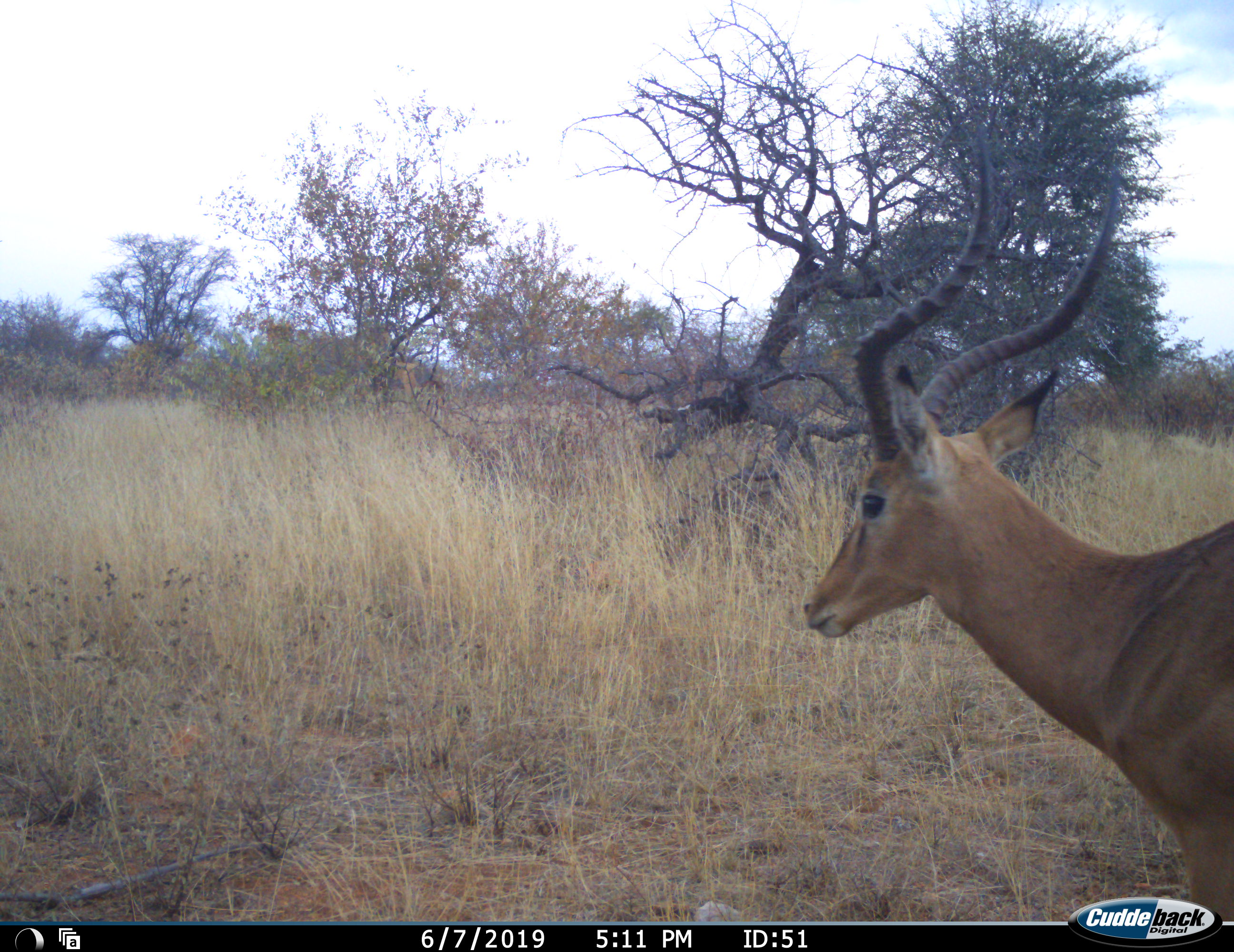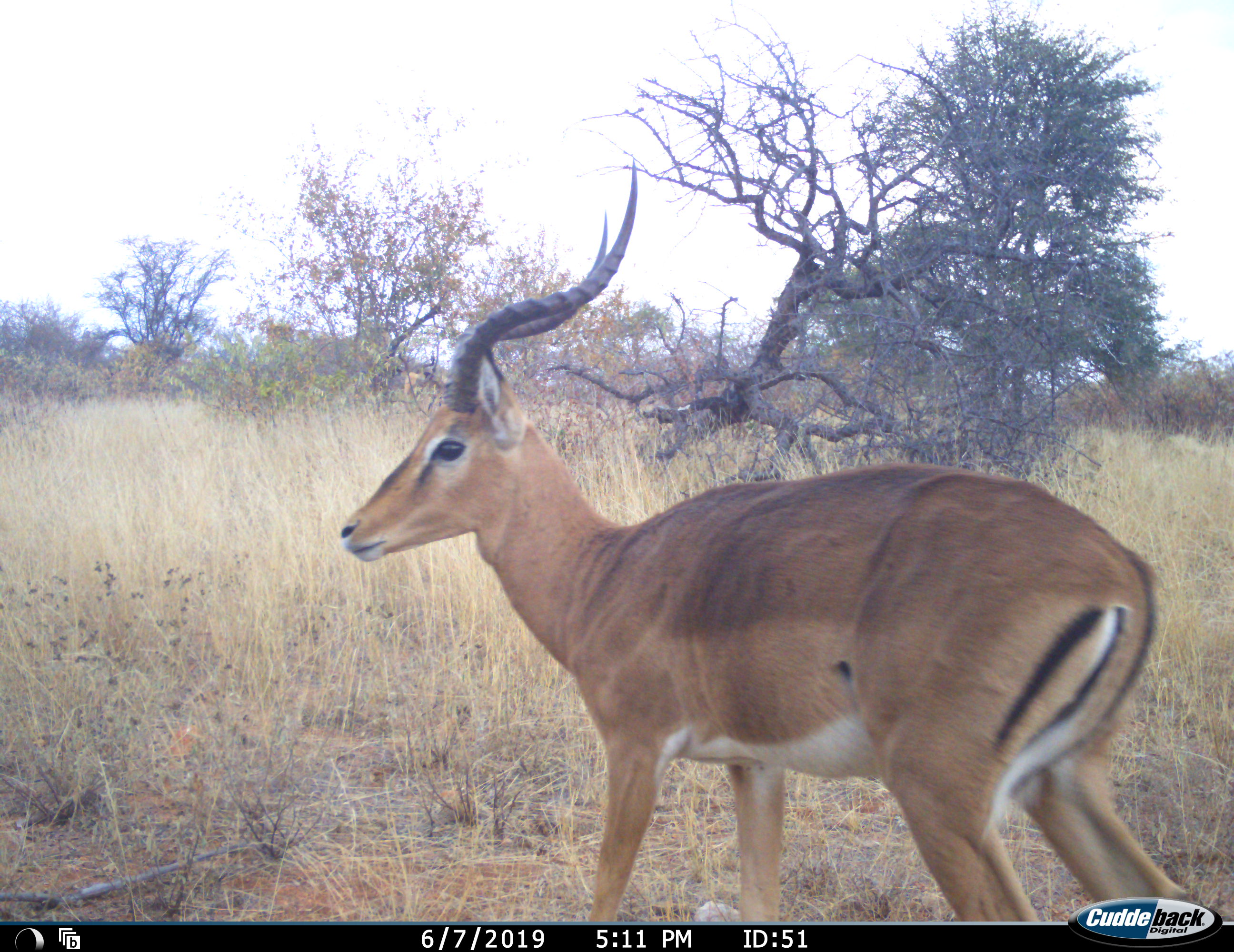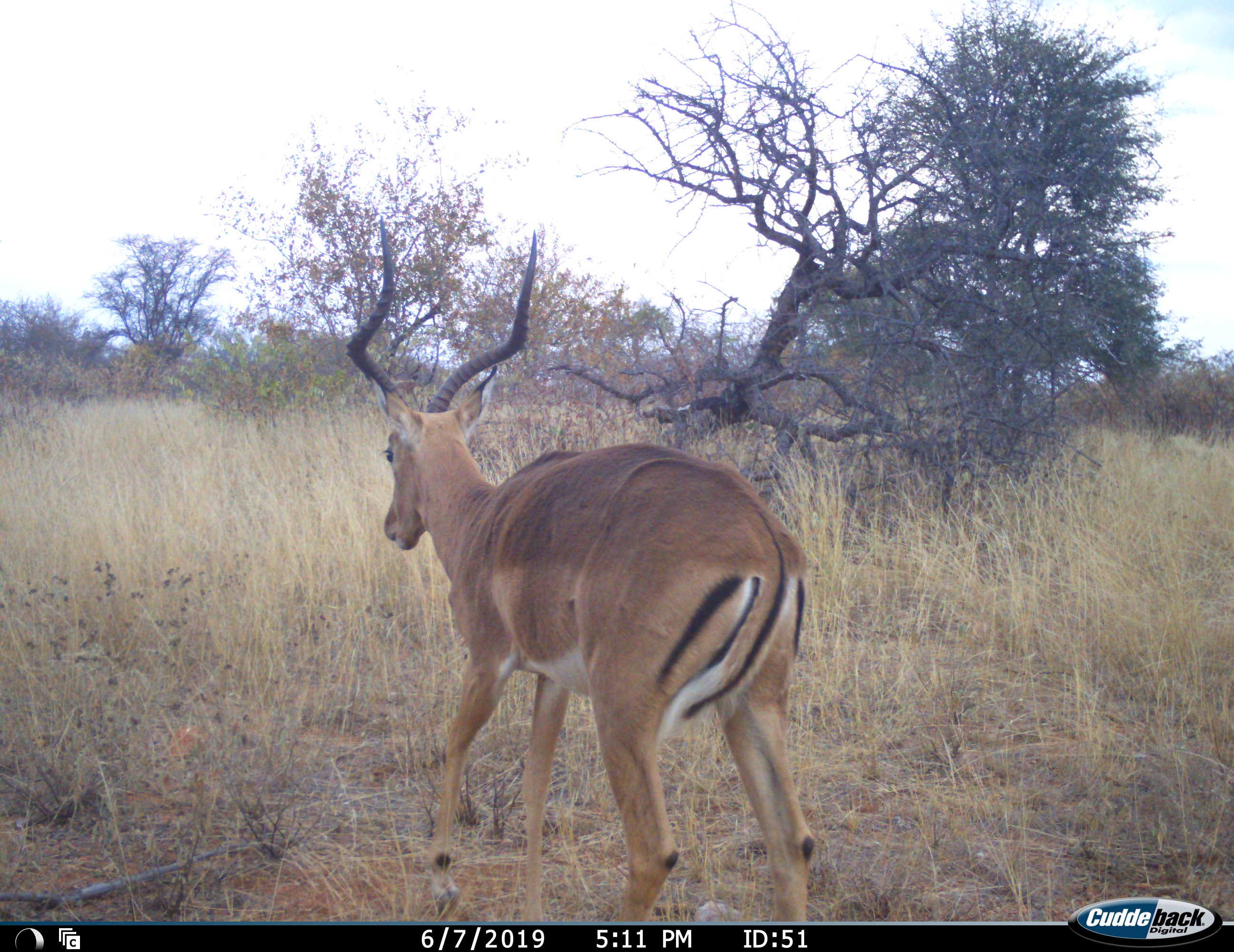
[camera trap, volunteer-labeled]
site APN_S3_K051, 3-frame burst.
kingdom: Animalia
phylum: Chordata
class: Mammalia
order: Artiodactyla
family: Bovidae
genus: Aepyceros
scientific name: Aepyceros melampus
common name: impala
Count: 1.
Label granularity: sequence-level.